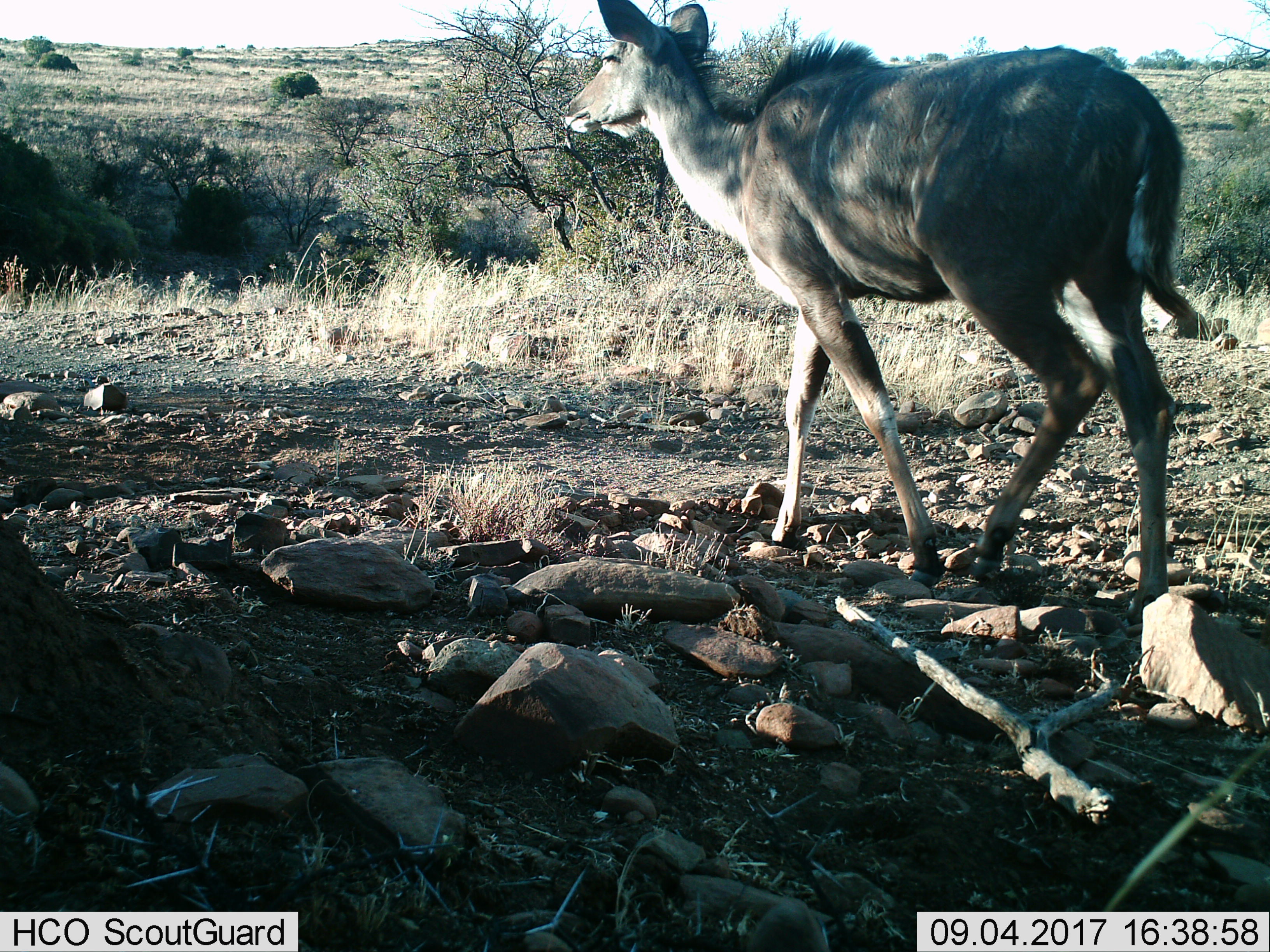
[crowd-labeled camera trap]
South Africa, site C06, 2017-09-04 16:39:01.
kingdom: Animalia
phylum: Chordata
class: Mammalia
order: Artiodactyla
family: Bovidae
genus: Tragelaphus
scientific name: Tragelaphus strepsiceros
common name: greater kudu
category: kudu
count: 1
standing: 0%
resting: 0%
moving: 100%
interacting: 0%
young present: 0%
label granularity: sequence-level